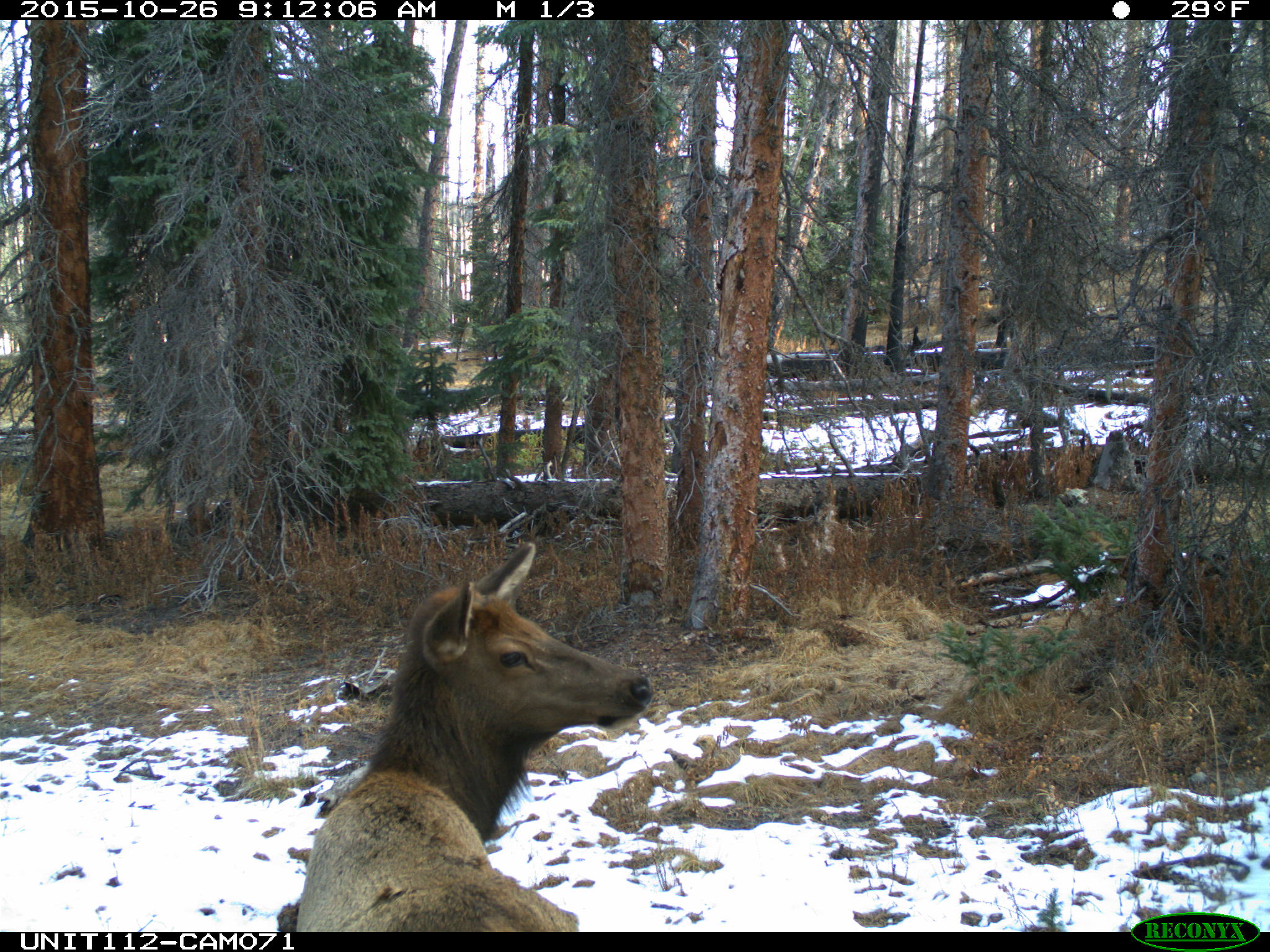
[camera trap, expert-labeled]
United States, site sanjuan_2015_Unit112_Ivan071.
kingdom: Animalia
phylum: Chordata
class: Mammalia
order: Artiodactyla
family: Cervidae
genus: Cervus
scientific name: Cervus elaphus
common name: red deer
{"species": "Cervus elaphus (red deer)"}